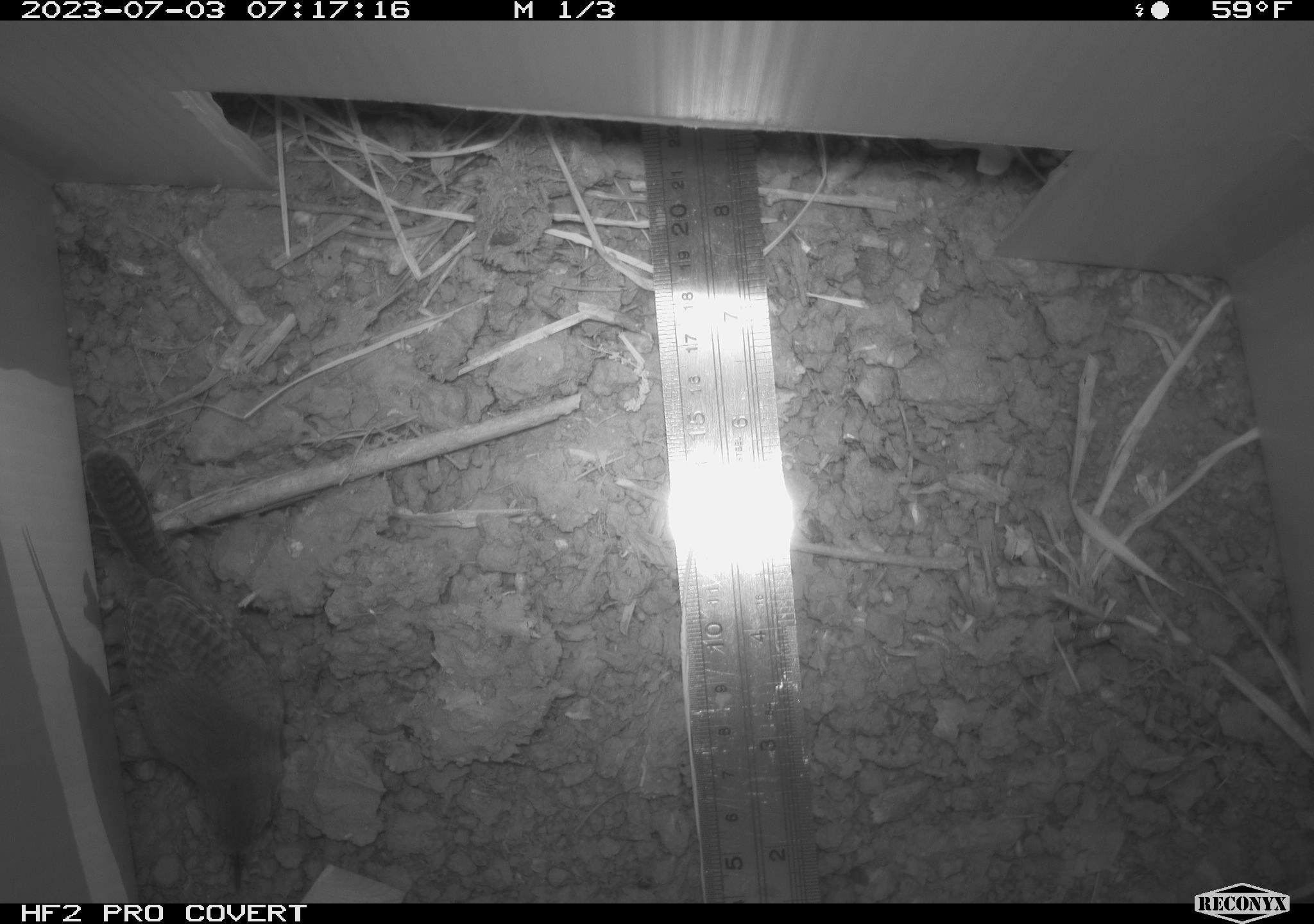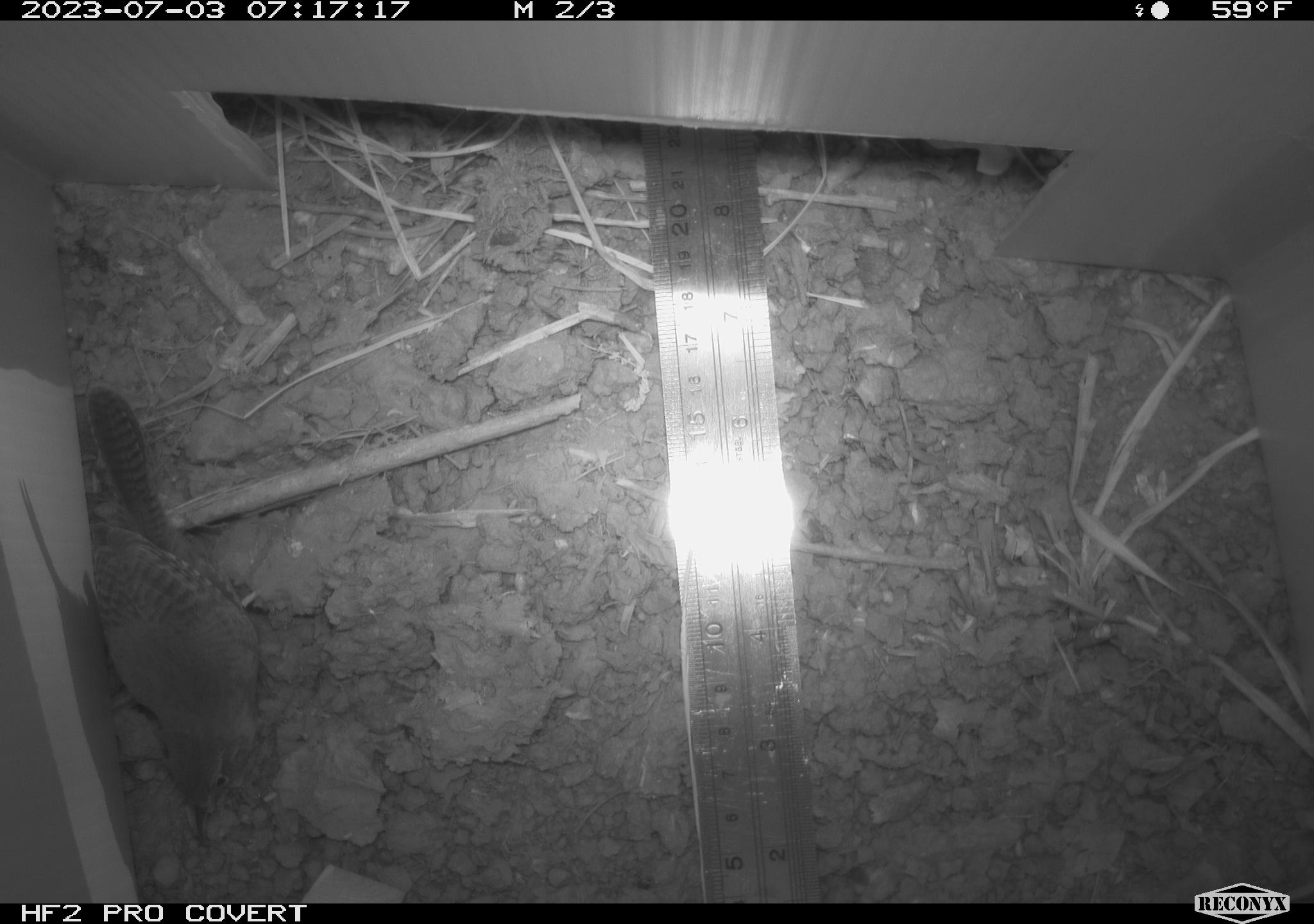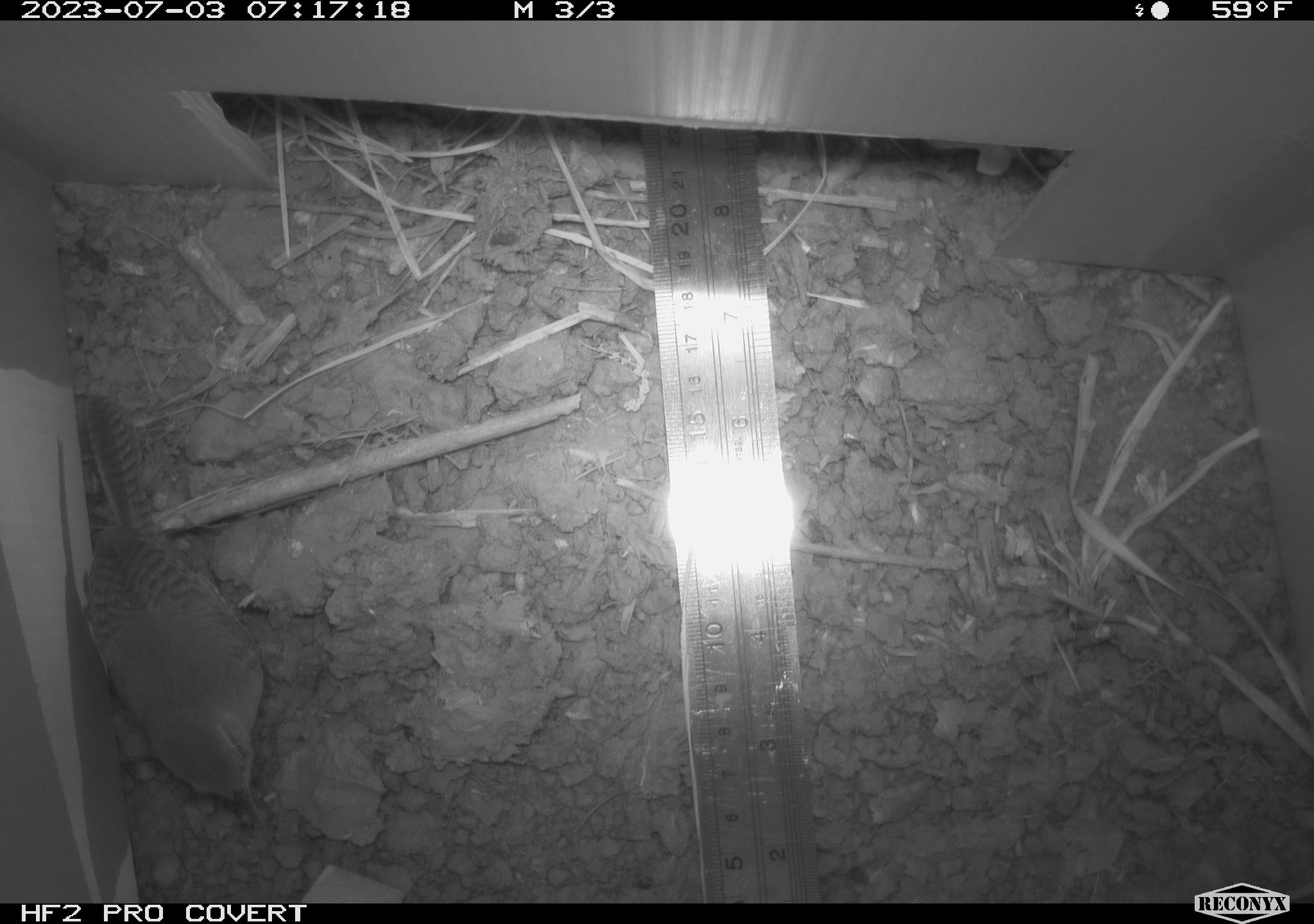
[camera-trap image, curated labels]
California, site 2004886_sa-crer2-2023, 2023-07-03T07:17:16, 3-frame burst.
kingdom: Animalia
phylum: Chordata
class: Aves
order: Passeriformes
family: Troglodytidae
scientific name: Troglodytidae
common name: wren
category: troglodytidae family